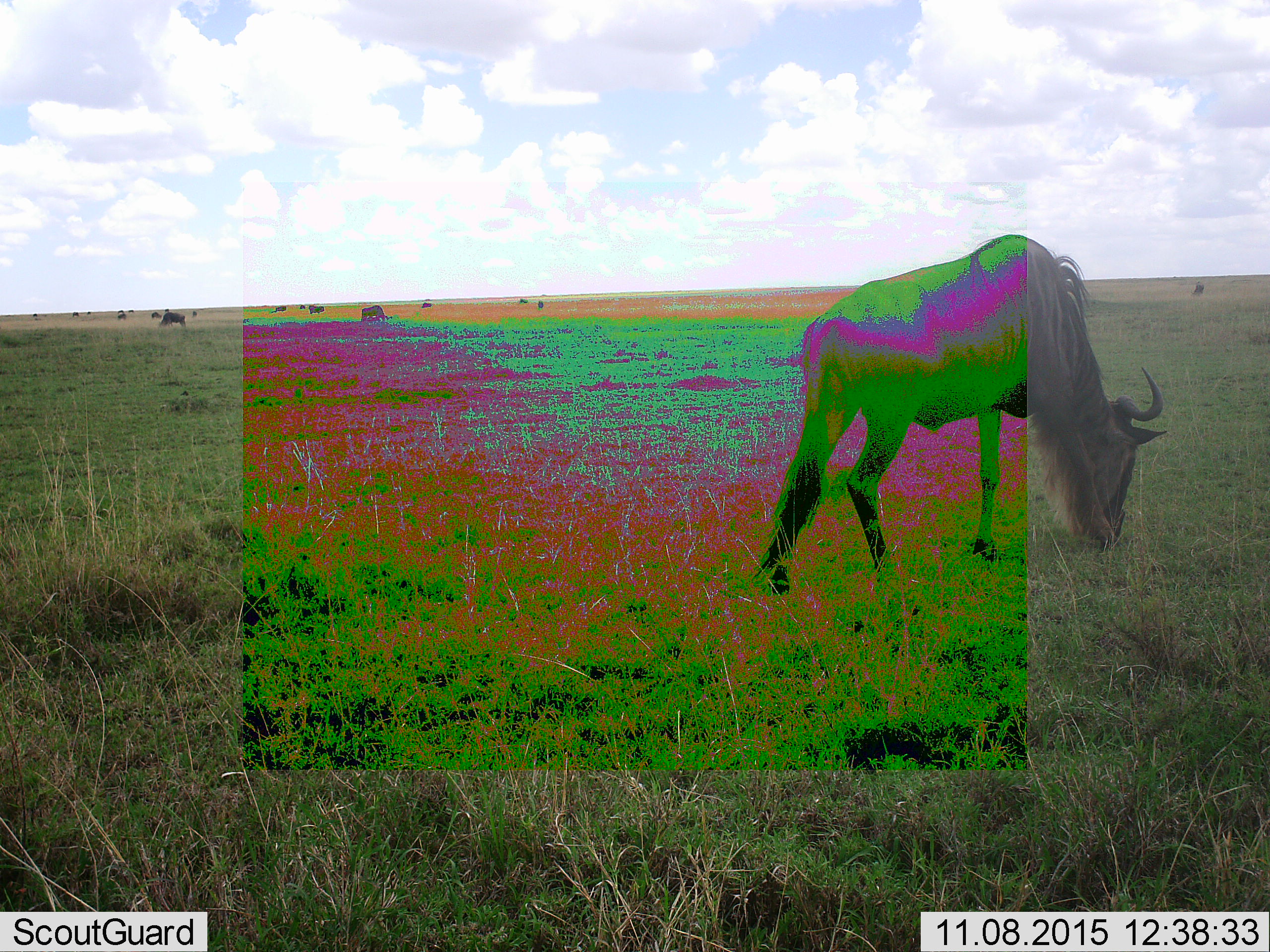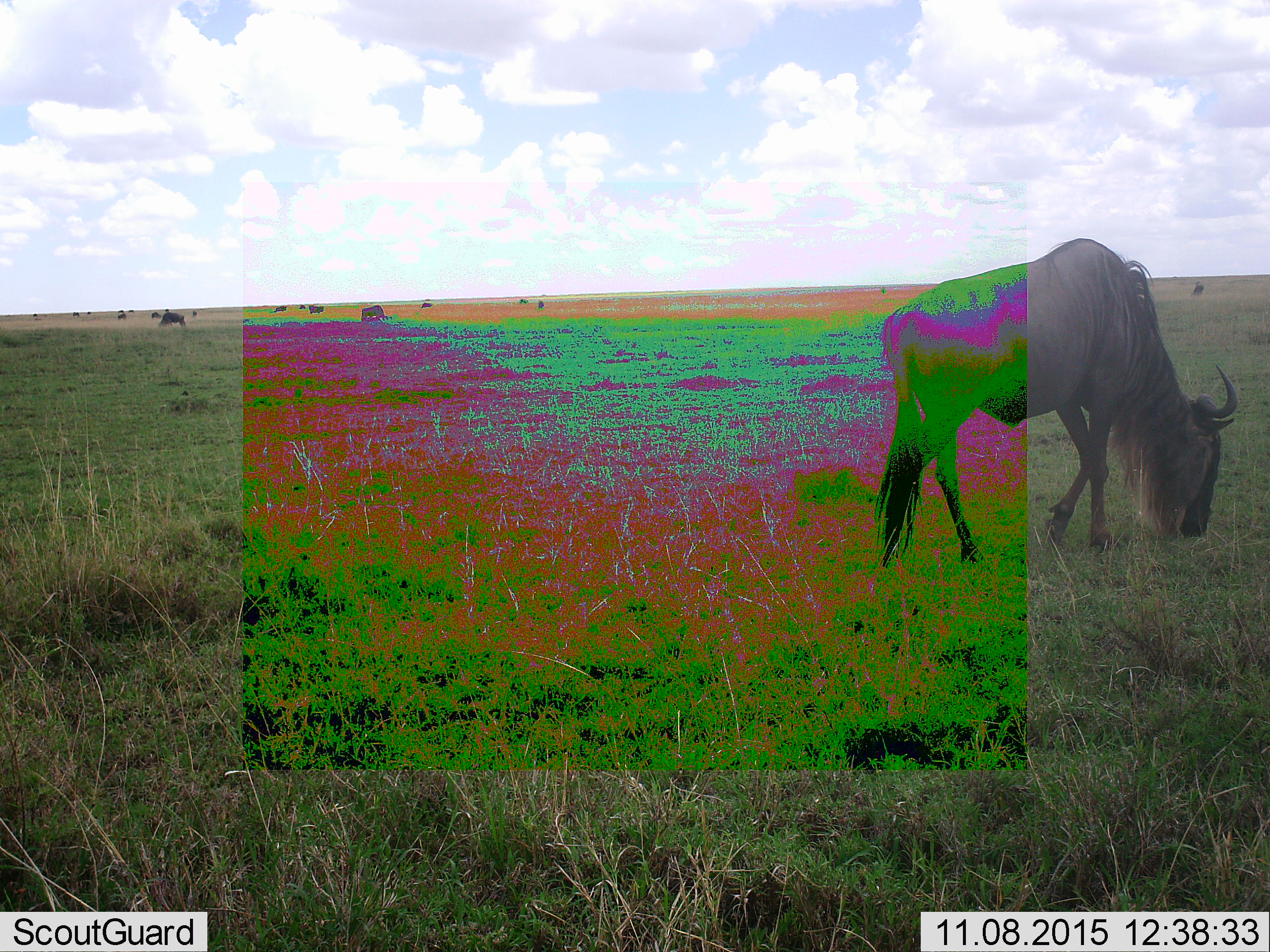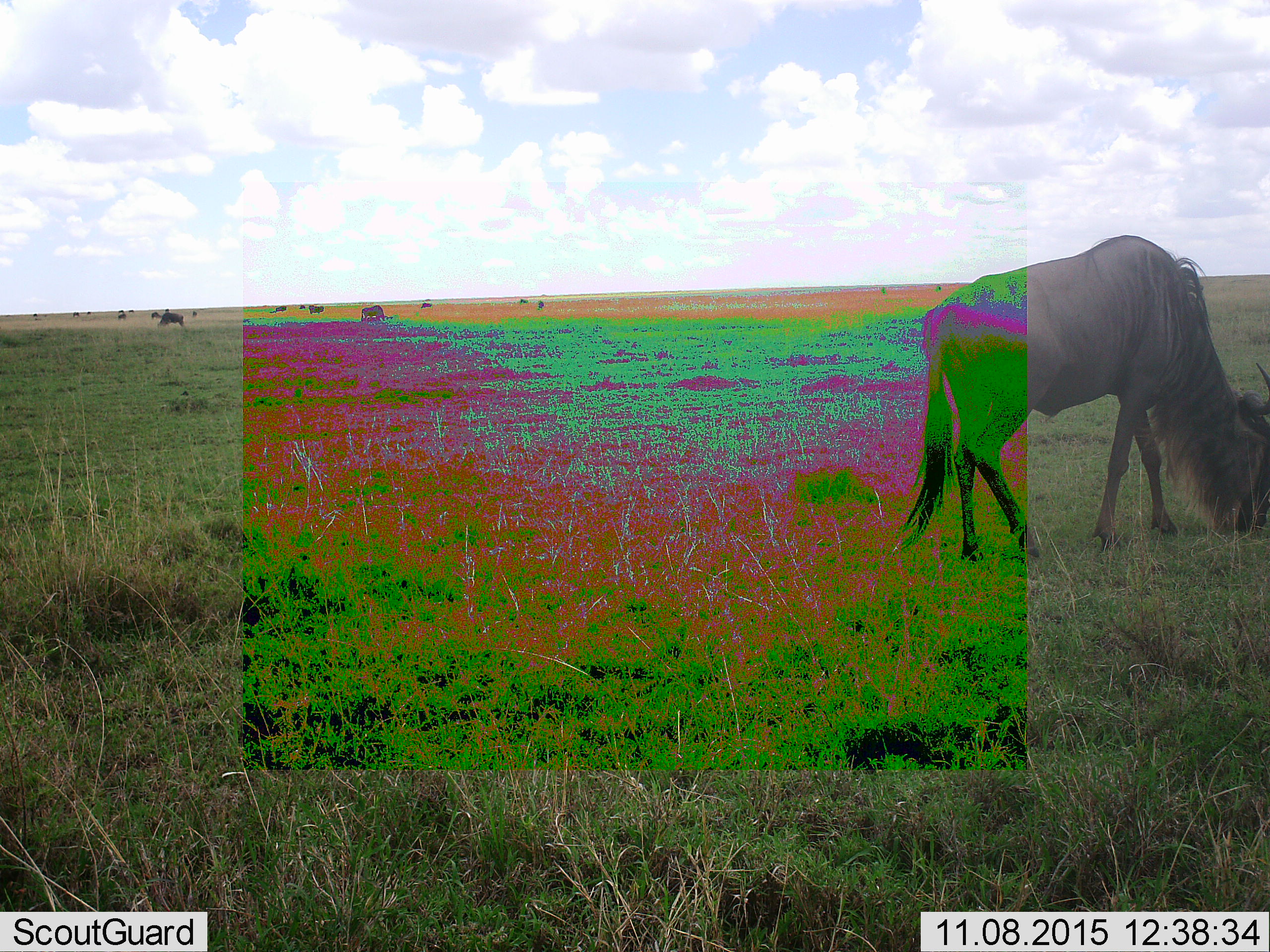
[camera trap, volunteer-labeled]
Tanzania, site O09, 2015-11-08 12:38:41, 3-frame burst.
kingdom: Animalia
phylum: Chordata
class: Mammalia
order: Artiodactyla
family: Bovidae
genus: Connochaetes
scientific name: Connochaetes taurinus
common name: blue wildebeest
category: wildebeest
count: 11-50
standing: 12%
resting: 0%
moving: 38%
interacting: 0%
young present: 0%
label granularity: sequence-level